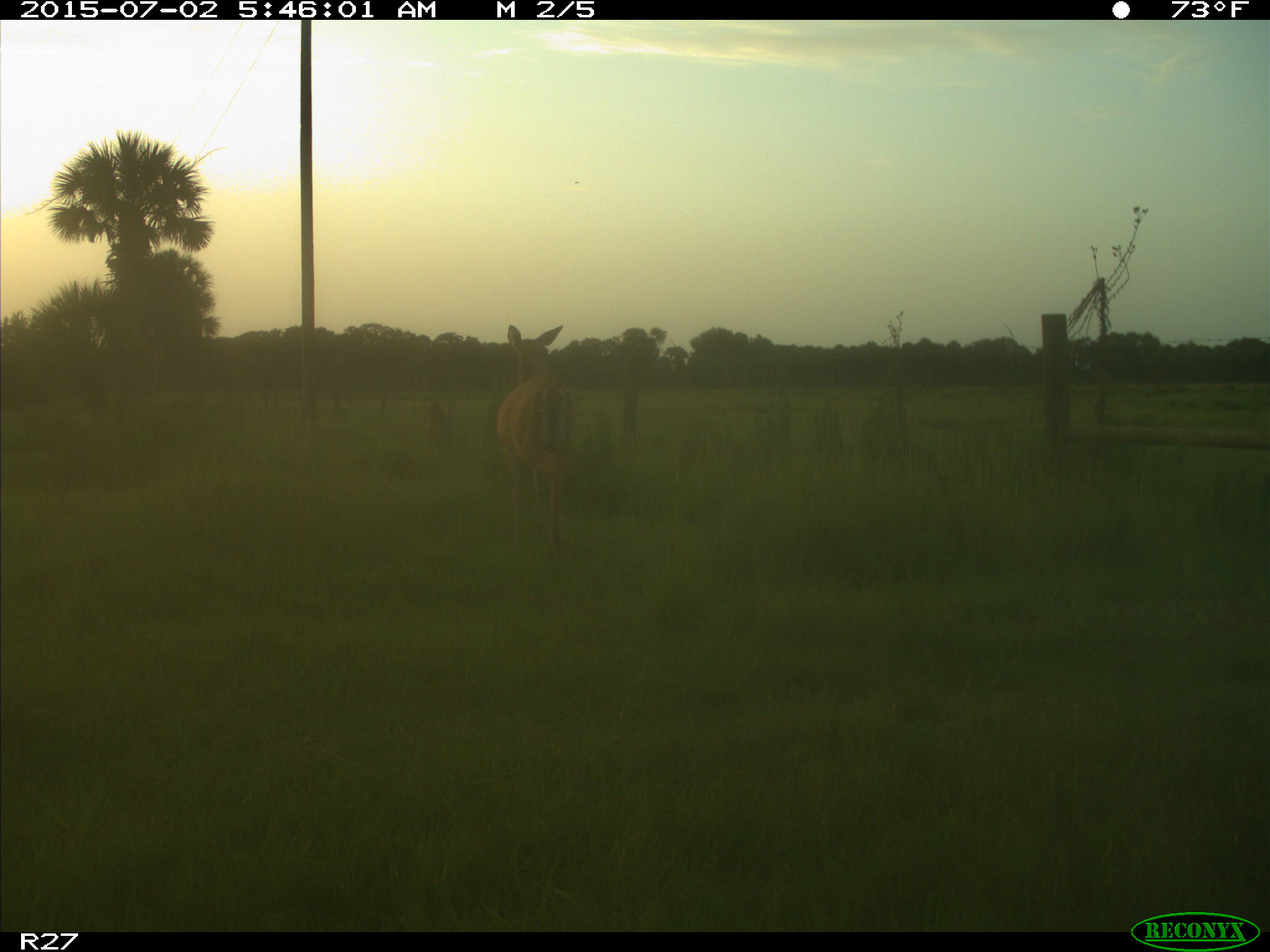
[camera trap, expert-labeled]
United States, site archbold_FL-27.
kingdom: Animalia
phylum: Chordata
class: Mammalia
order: Artiodactyla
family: Cervidae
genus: Odocoileus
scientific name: Odocoileus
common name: deer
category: unidentified deer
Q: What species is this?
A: Unidentified deer (deer) (Odocoileus).